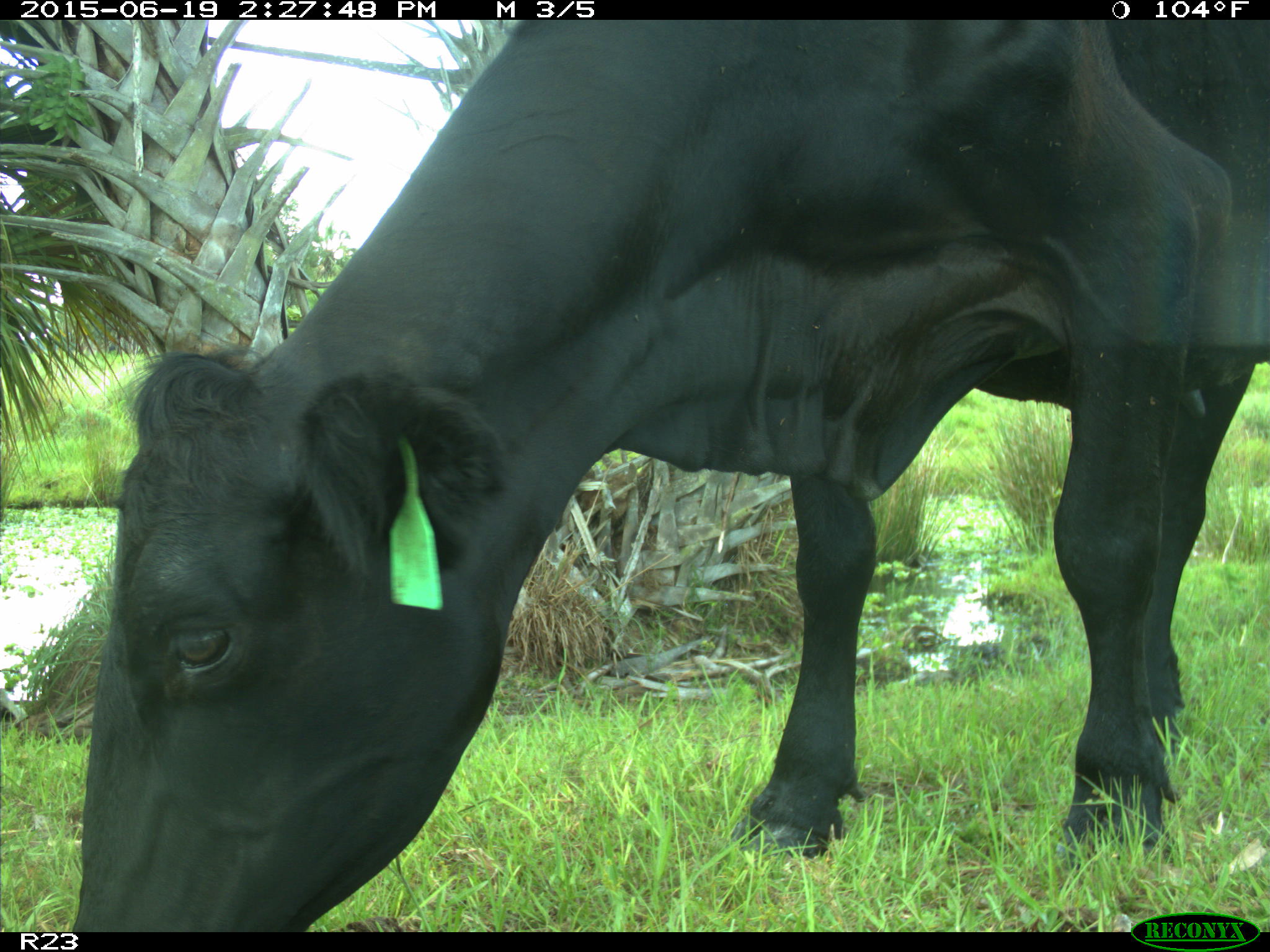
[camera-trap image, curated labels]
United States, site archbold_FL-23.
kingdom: Animalia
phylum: Chordata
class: Mammalia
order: Artiodactyla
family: Bovidae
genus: Bos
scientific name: Bos taurus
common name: domestic cow